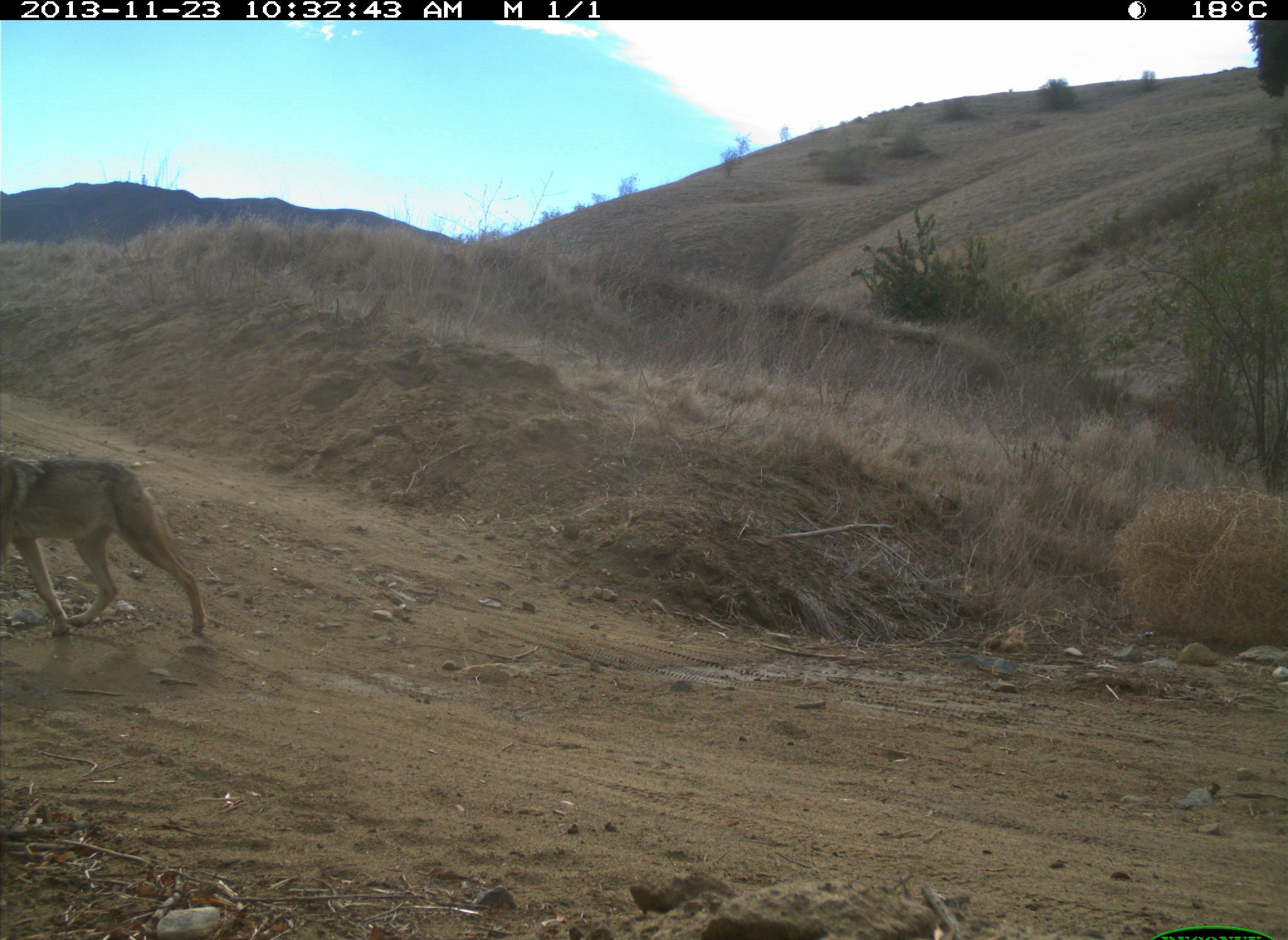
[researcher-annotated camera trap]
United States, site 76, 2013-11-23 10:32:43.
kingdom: Animalia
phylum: Chordata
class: Mammalia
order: Carnivora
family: Canidae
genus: Canis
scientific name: Canis latrans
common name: coyote